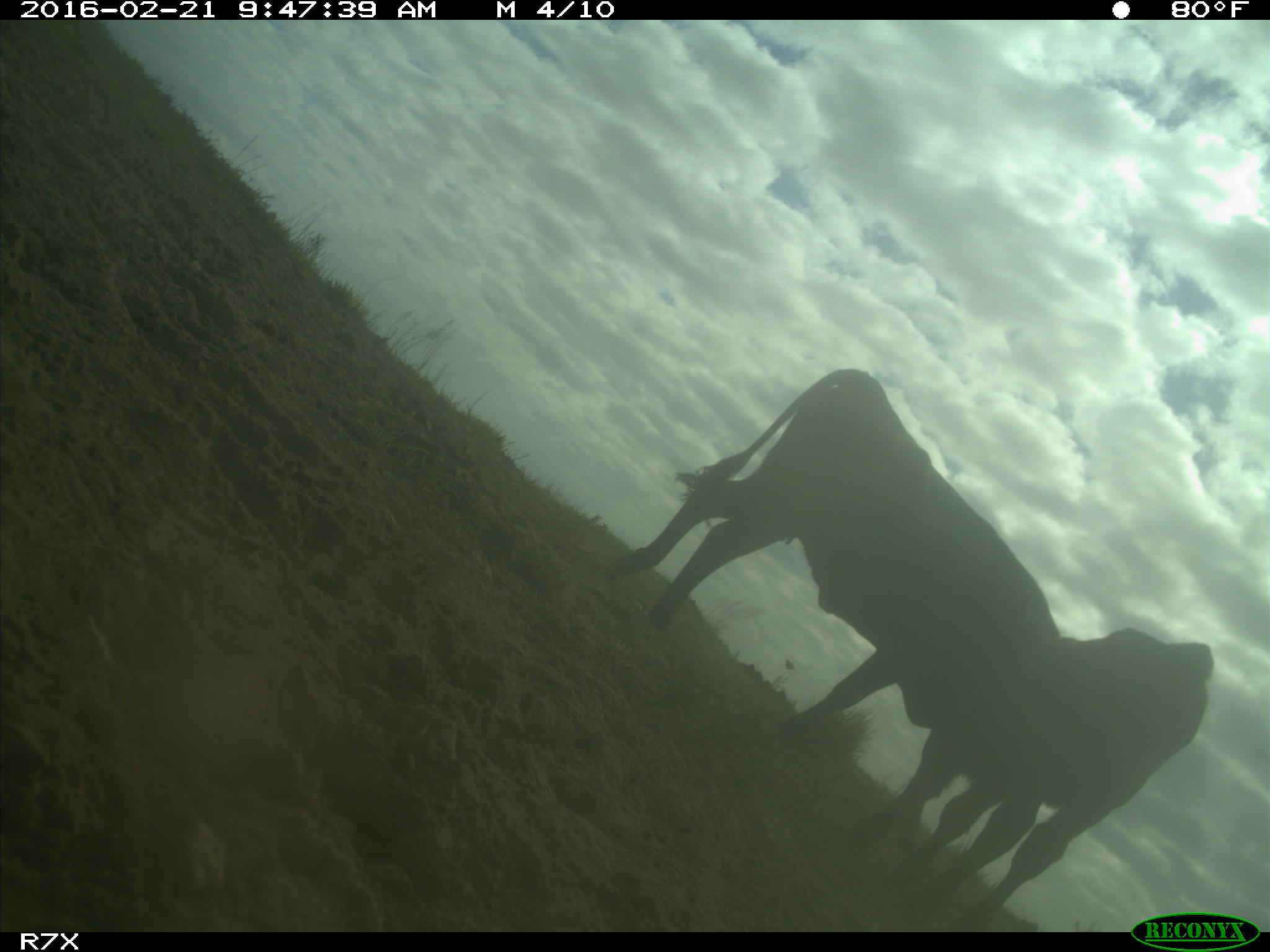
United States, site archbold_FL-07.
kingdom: Animalia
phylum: Chordata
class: Mammalia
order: Artiodactyla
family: Bovidae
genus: Bos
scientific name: Bos taurus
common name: domestic cow